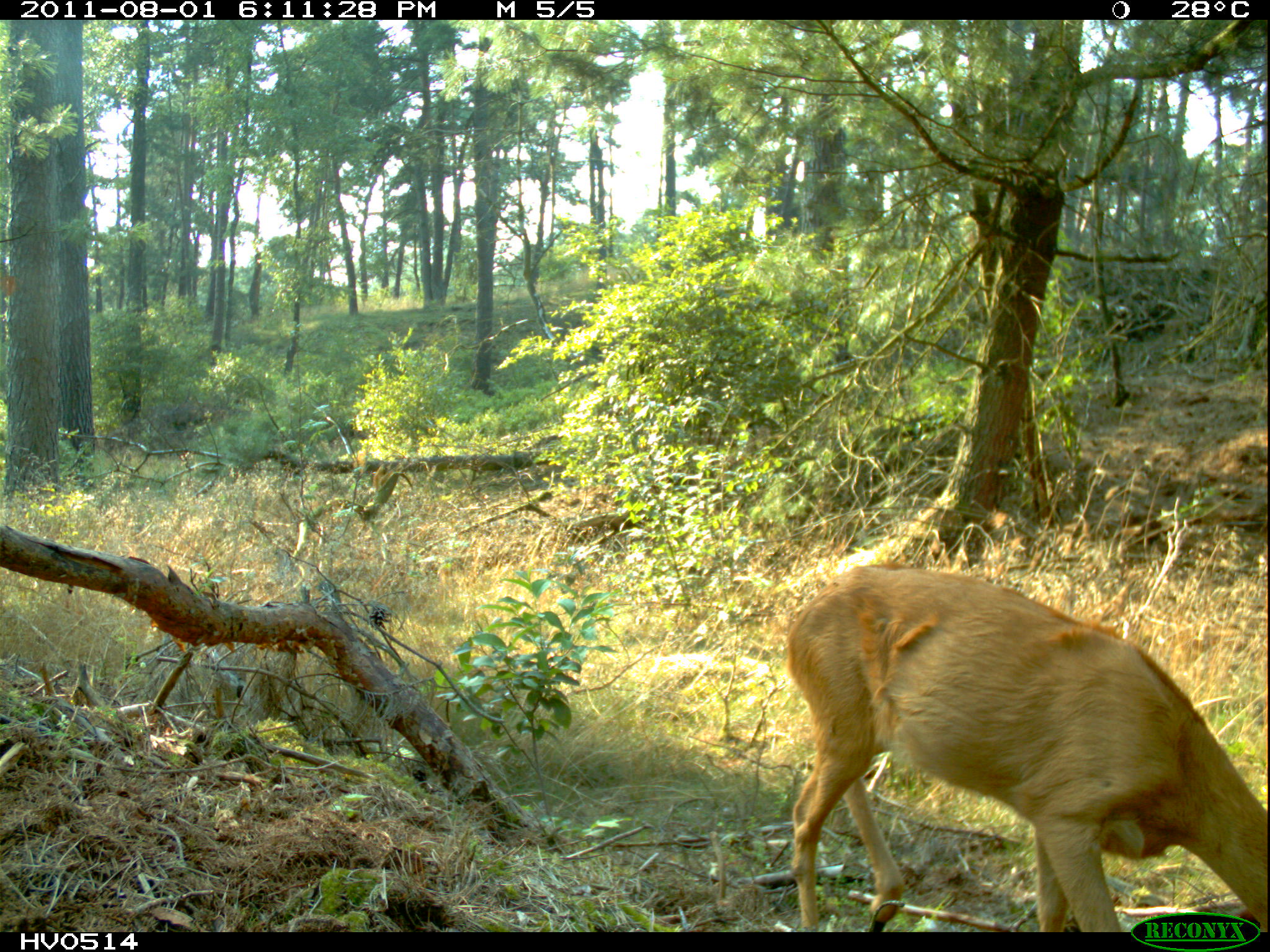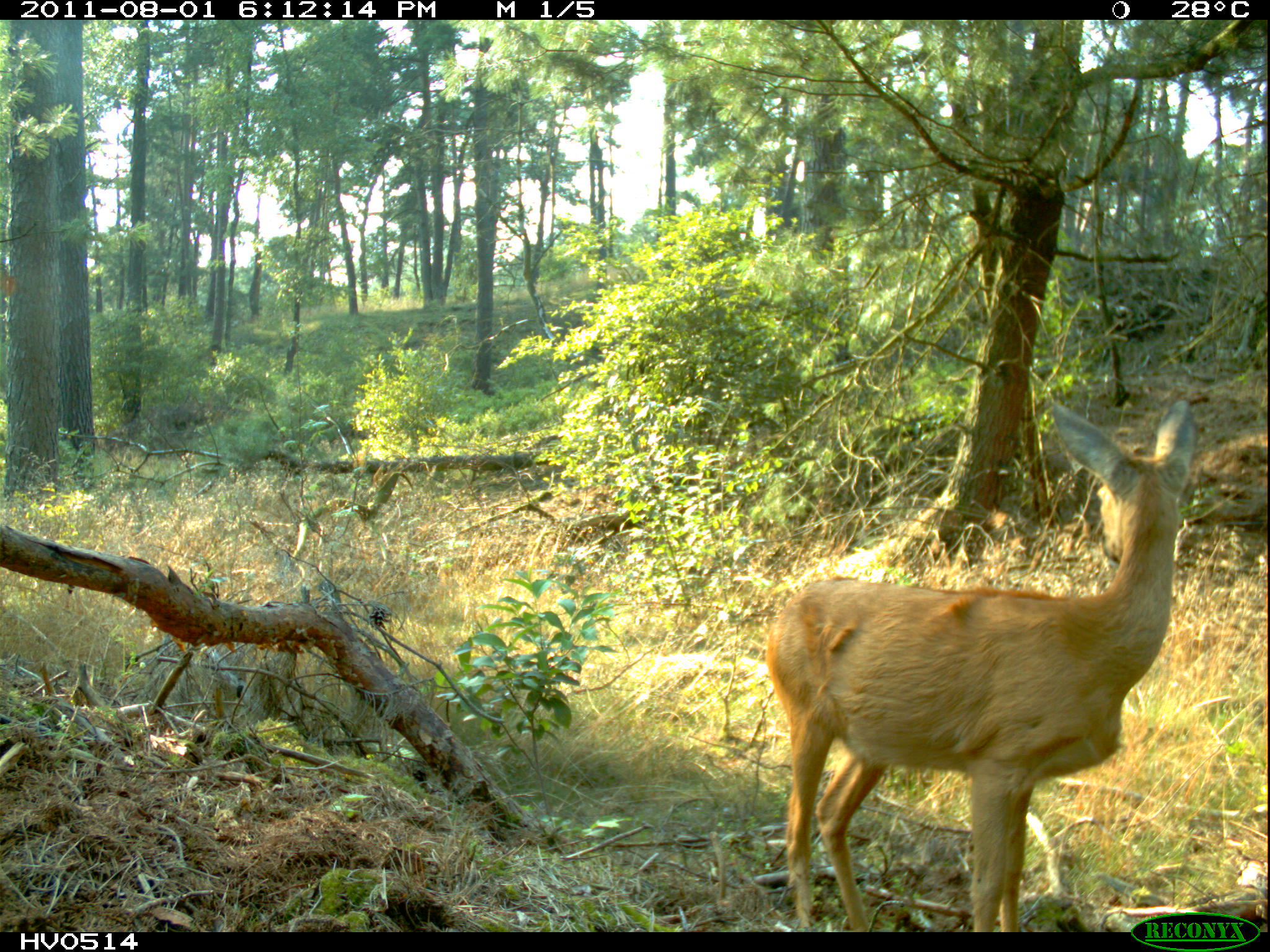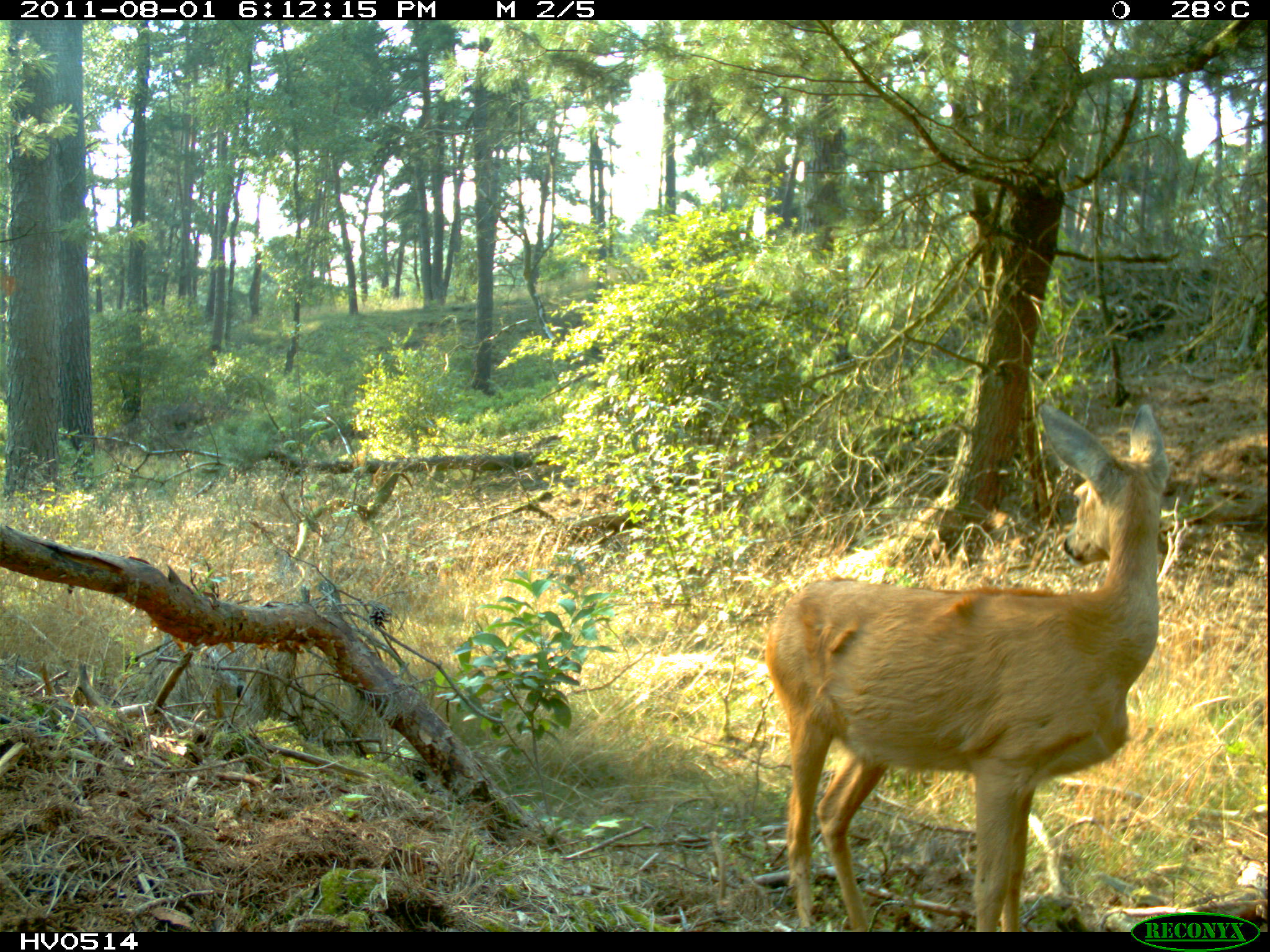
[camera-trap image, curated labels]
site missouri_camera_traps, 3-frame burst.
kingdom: Animalia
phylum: Chordata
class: Mammalia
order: Artiodactyla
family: Cervidae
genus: Capreolus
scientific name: Capreolus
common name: roe deer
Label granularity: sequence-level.